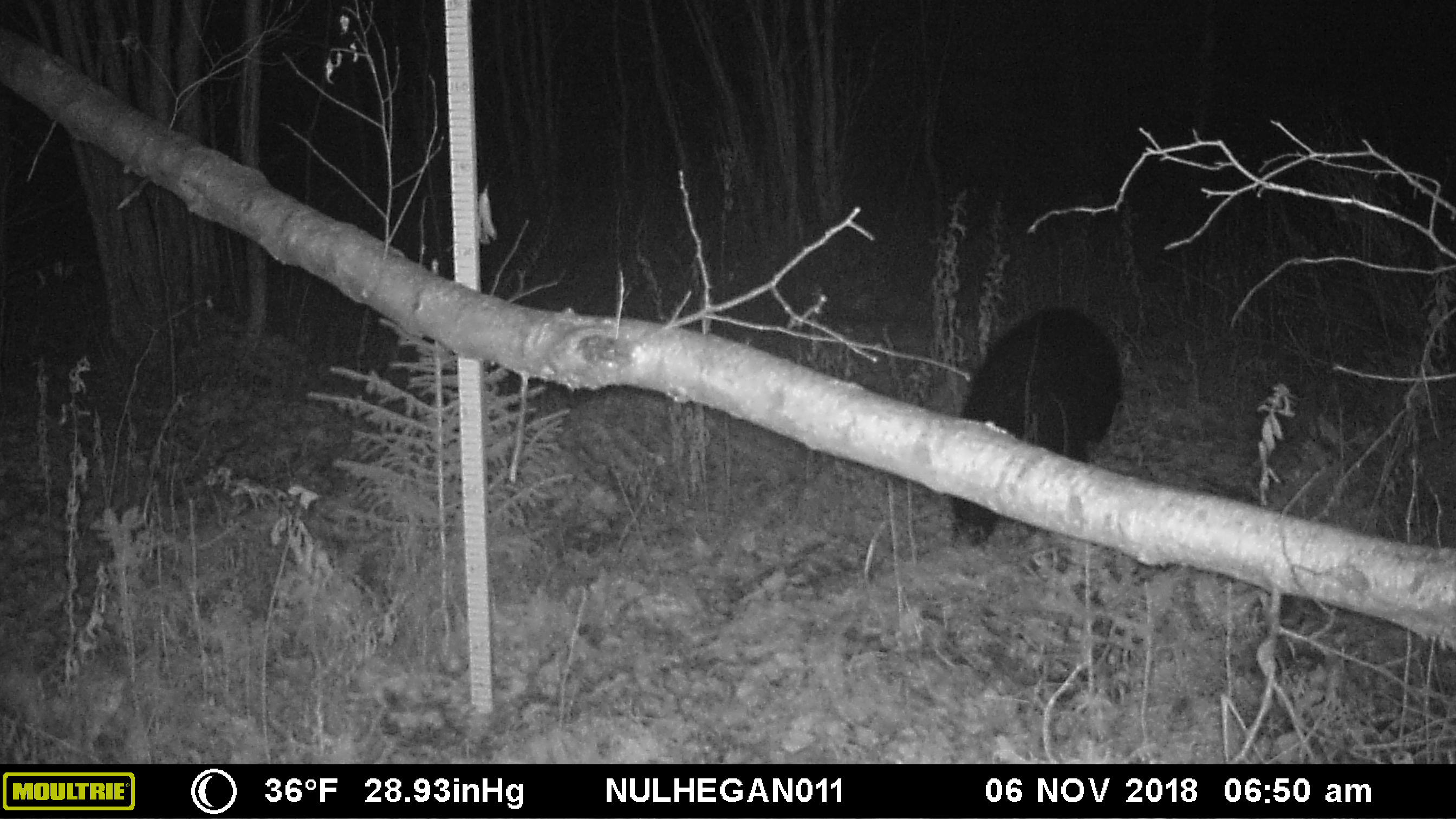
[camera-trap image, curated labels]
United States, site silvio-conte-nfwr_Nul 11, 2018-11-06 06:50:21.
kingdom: Animalia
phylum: Chordata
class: Mammalia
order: Carnivora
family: Ursidae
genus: Ursus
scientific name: Ursus americanus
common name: black bear